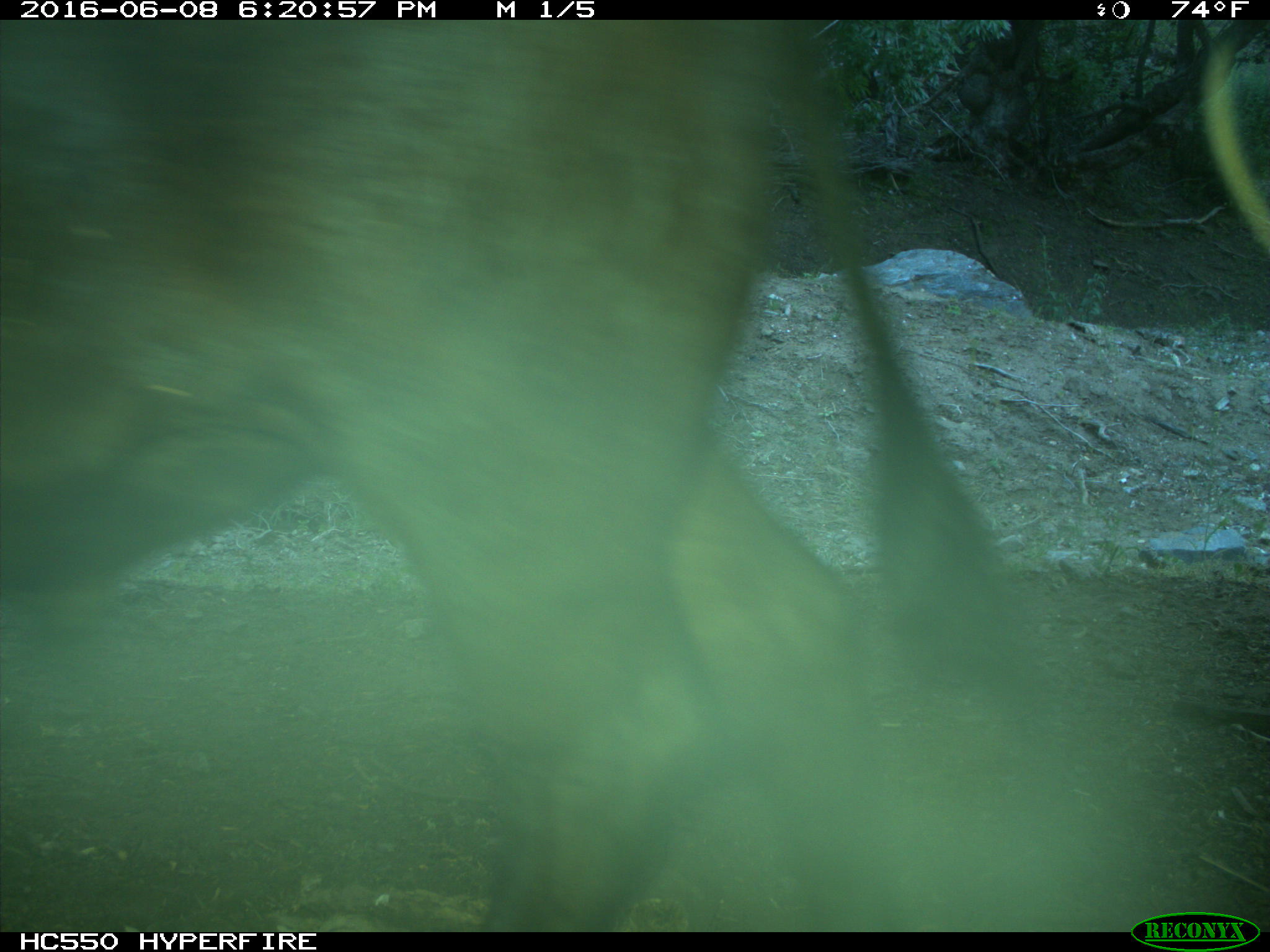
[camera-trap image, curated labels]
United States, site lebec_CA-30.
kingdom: Animalia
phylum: Chordata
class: Mammalia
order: Artiodactyla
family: Bovidae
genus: Bos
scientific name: Bos taurus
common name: domestic cow